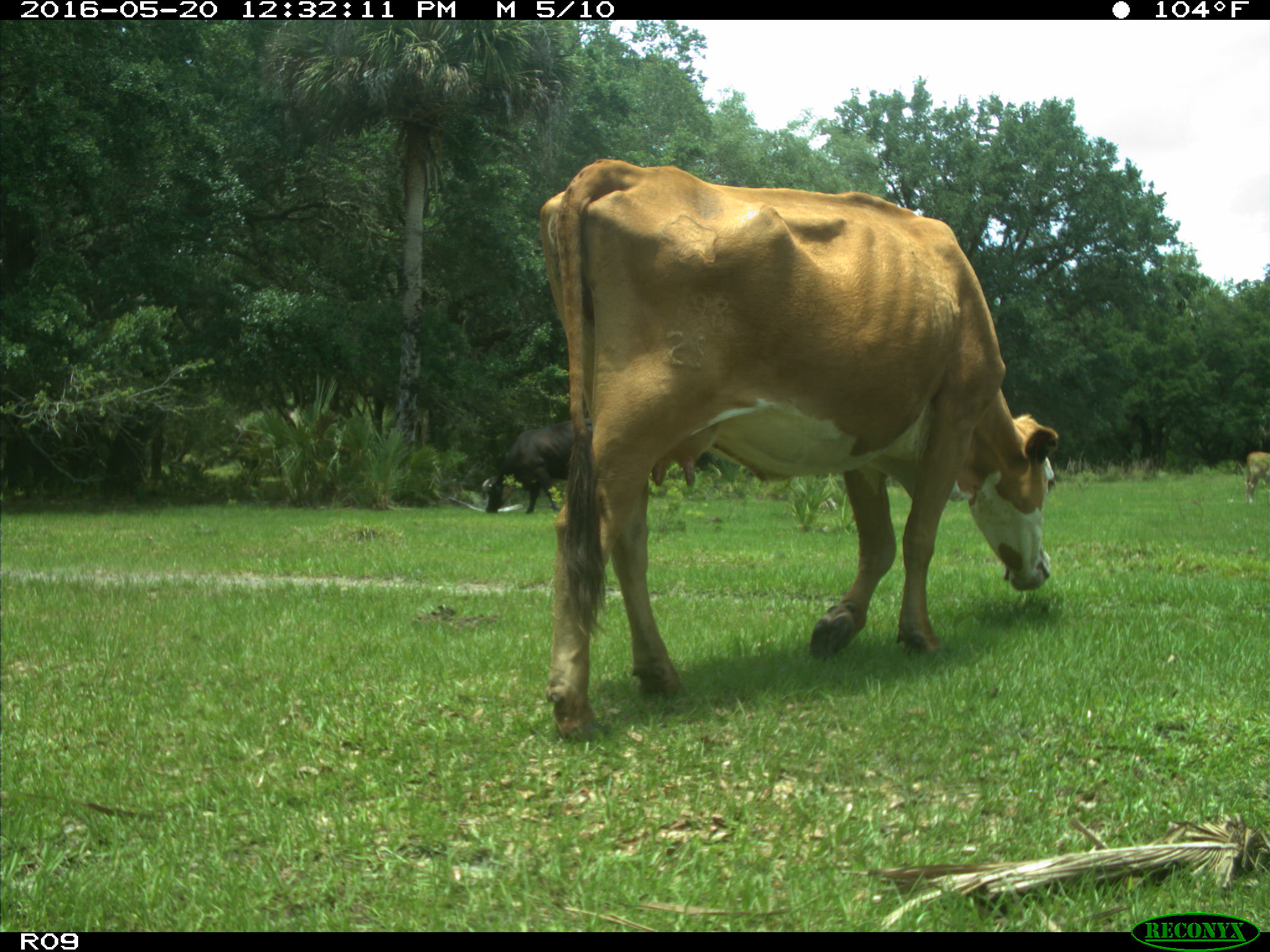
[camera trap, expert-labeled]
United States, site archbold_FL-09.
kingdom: Animalia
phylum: Chordata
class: Mammalia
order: Artiodactyla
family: Bovidae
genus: Bos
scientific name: Bos taurus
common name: domestic cow